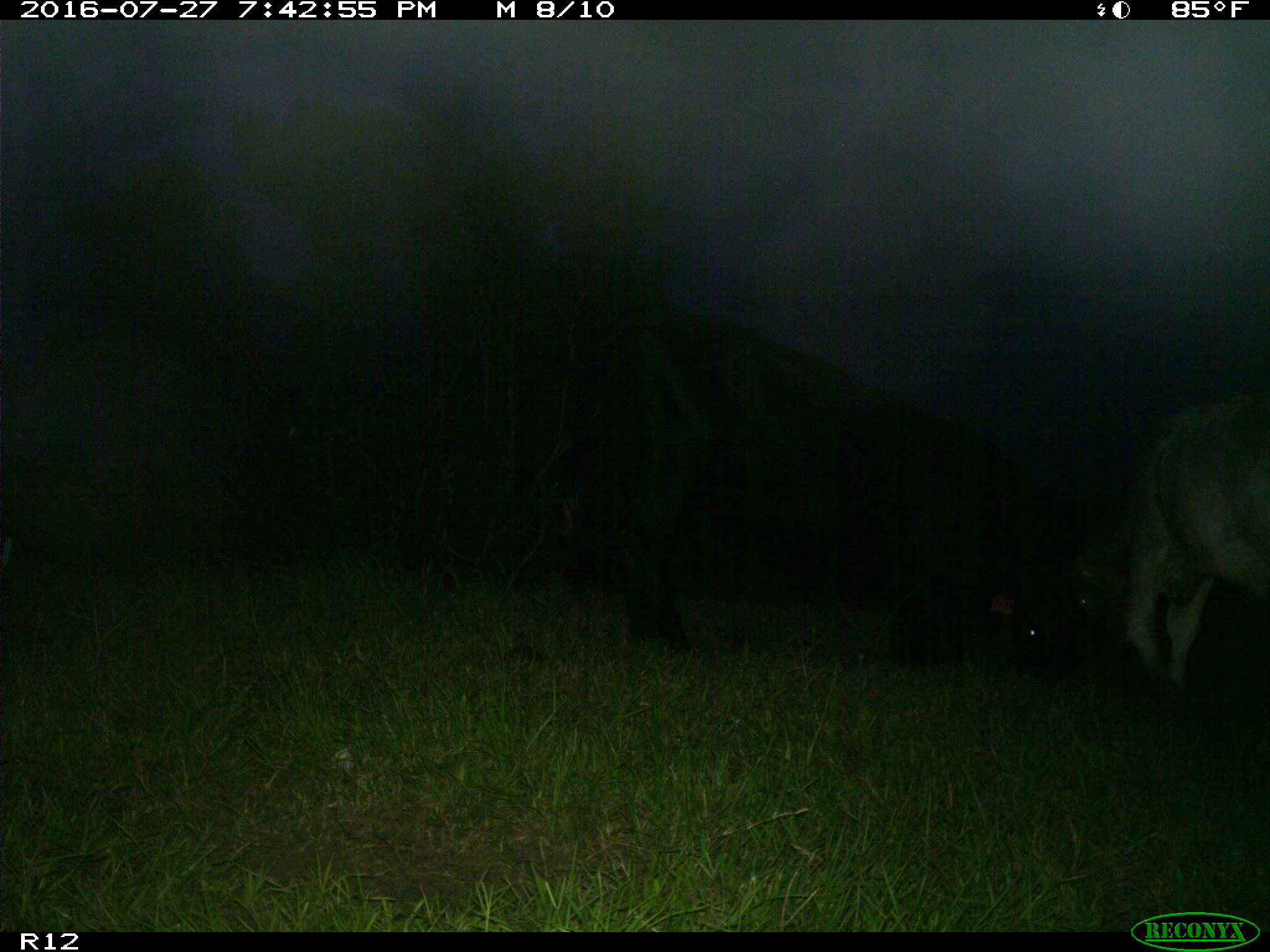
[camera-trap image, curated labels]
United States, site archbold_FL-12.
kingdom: Animalia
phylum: Chordata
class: Mammalia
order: Artiodactyla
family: Bovidae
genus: Bos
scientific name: Bos taurus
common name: domestic cow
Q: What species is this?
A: Bos taurus (domestic cow).